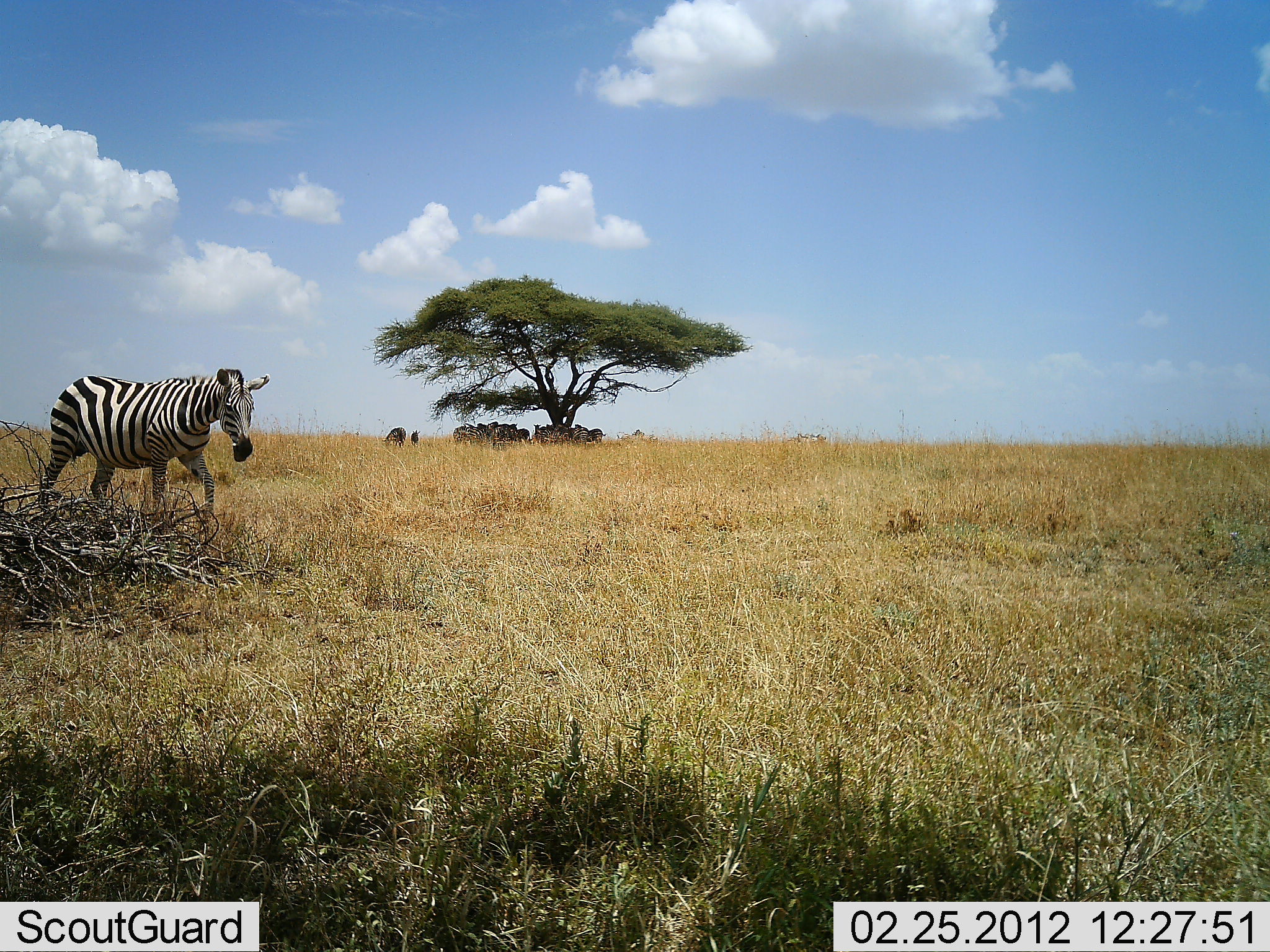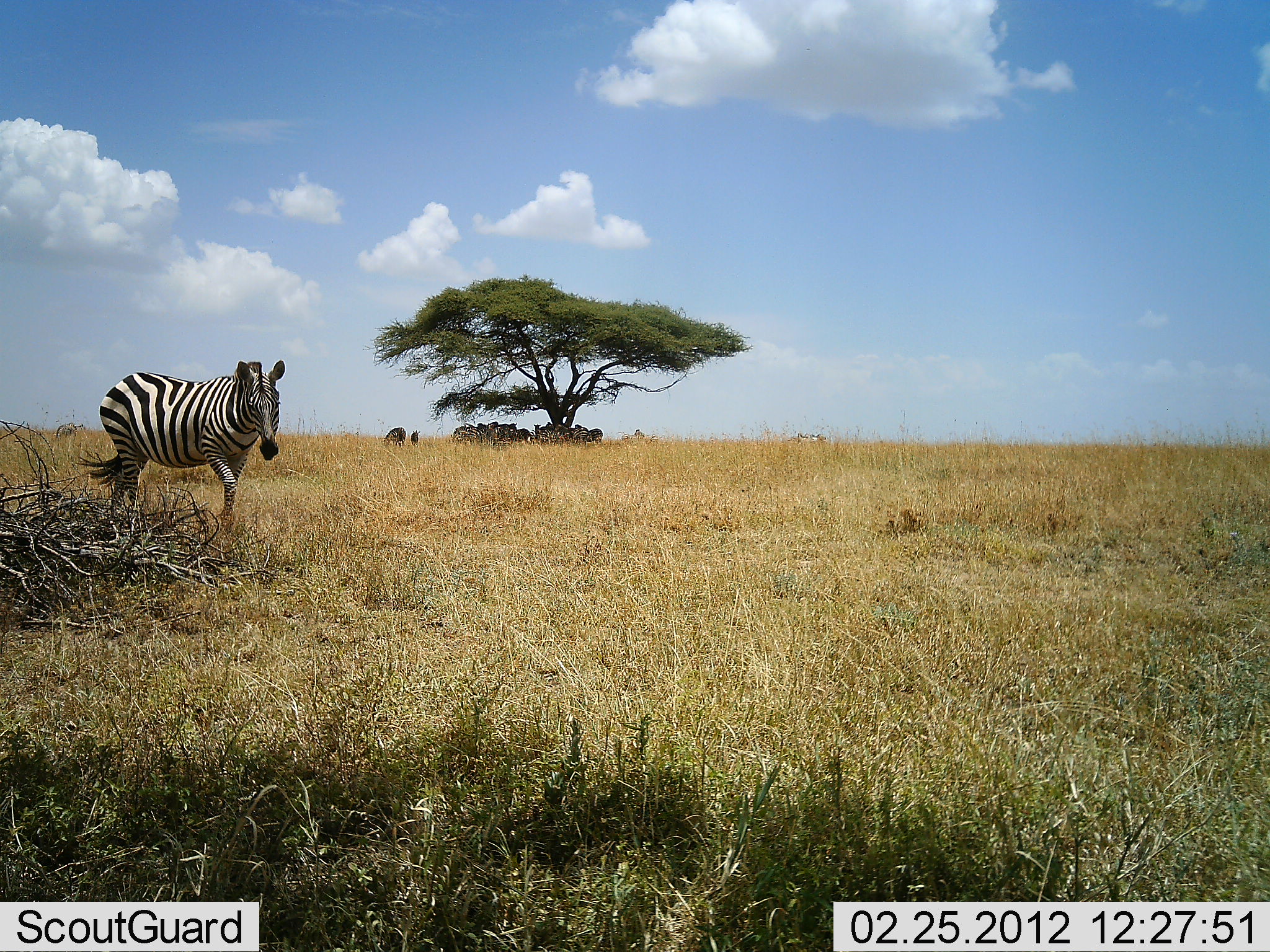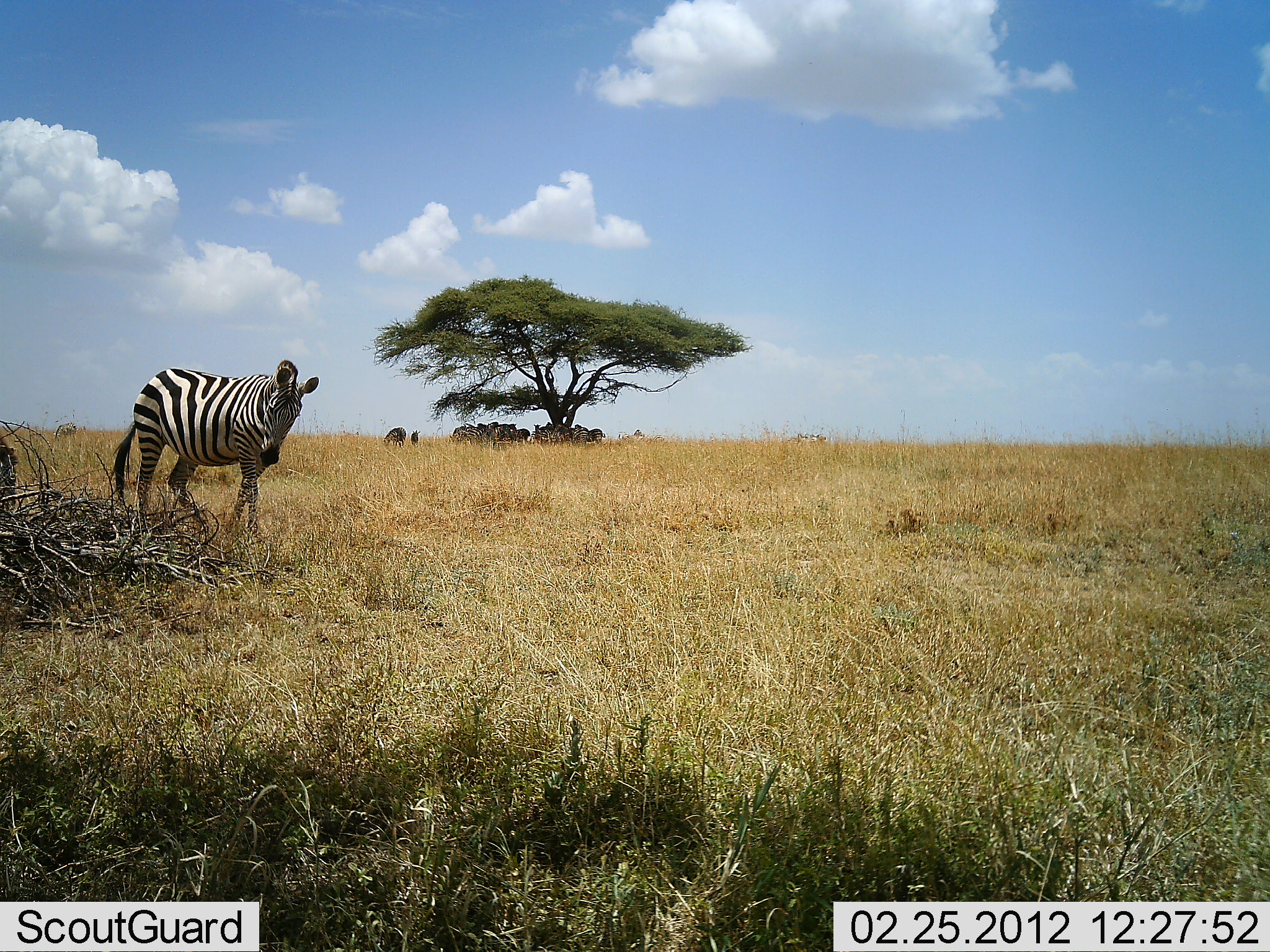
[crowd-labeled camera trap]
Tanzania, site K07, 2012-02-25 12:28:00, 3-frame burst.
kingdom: Animalia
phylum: Chordata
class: Mammalia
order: Perissodactyla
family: Equidae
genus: Equus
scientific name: Equus quagga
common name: plains zebra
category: zebra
Zebra (plains zebra) (Equus quagga), count 2. Behavior (volunteer vote fractions): standing 23%, resting 12%, moving 92%, interacting 0%. Young present (vote fraction): 0%. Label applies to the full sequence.